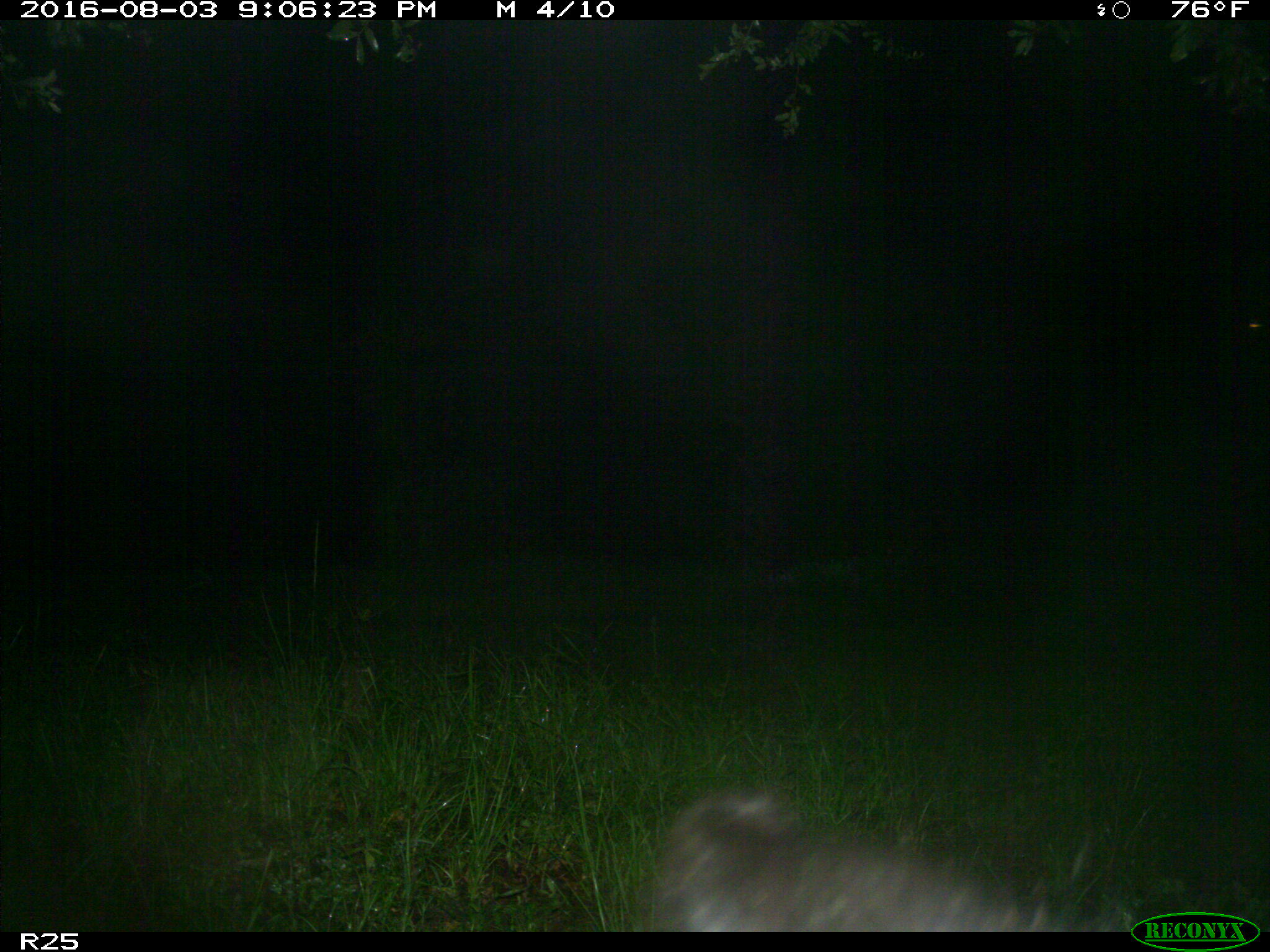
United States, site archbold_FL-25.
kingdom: Animalia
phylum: Chordata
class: Mammalia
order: Artiodactyla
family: Bovidae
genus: Bos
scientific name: Bos taurus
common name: domestic cow